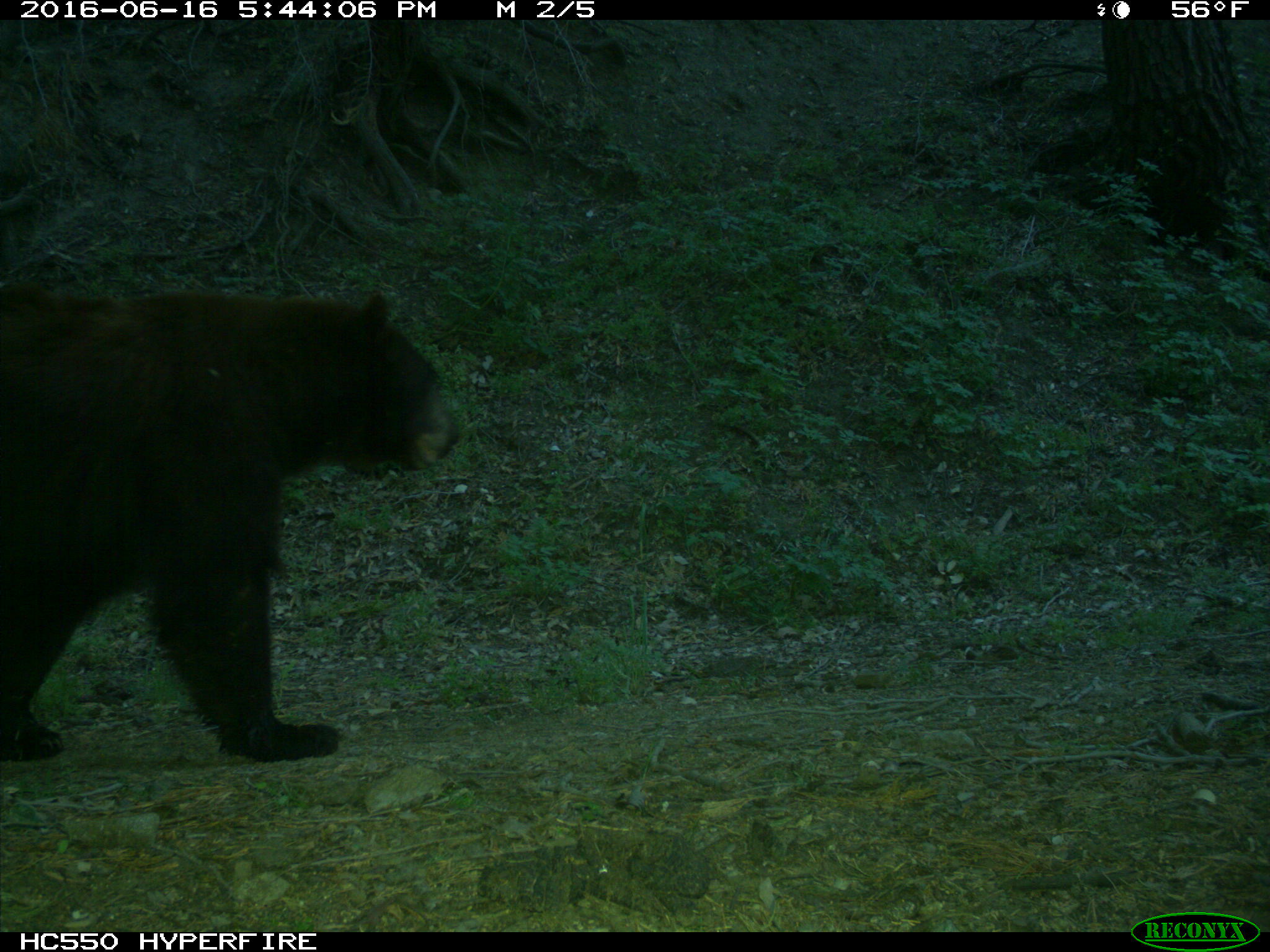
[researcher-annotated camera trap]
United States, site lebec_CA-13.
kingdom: Animalia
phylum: Chordata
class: Mammalia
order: Carnivora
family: Ursidae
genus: Ursus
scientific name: Ursus americanus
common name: american black bear